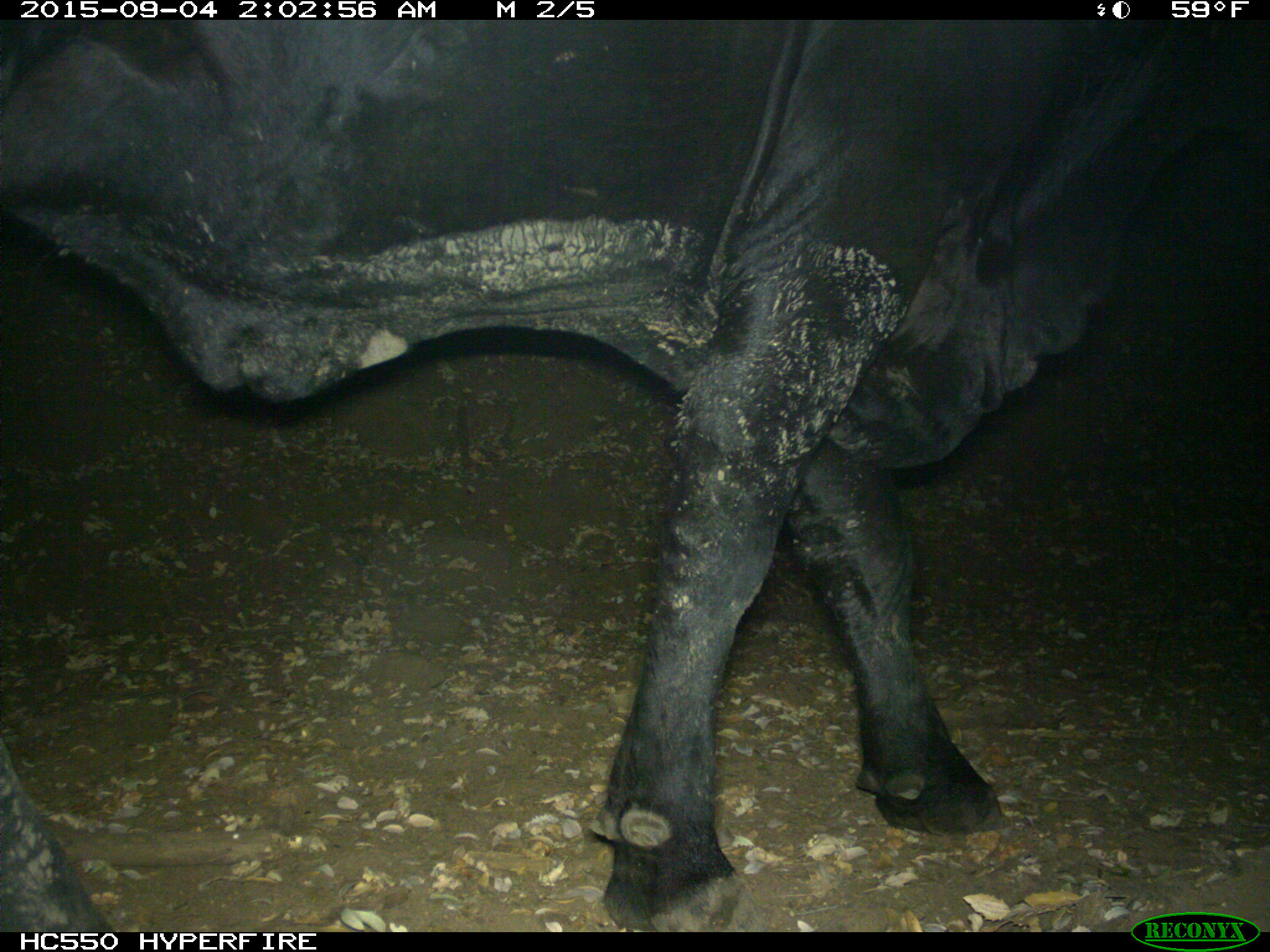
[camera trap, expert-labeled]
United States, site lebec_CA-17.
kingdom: Animalia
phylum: Chordata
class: Mammalia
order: Artiodactyla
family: Bovidae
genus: Bos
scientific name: Bos taurus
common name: domestic cow